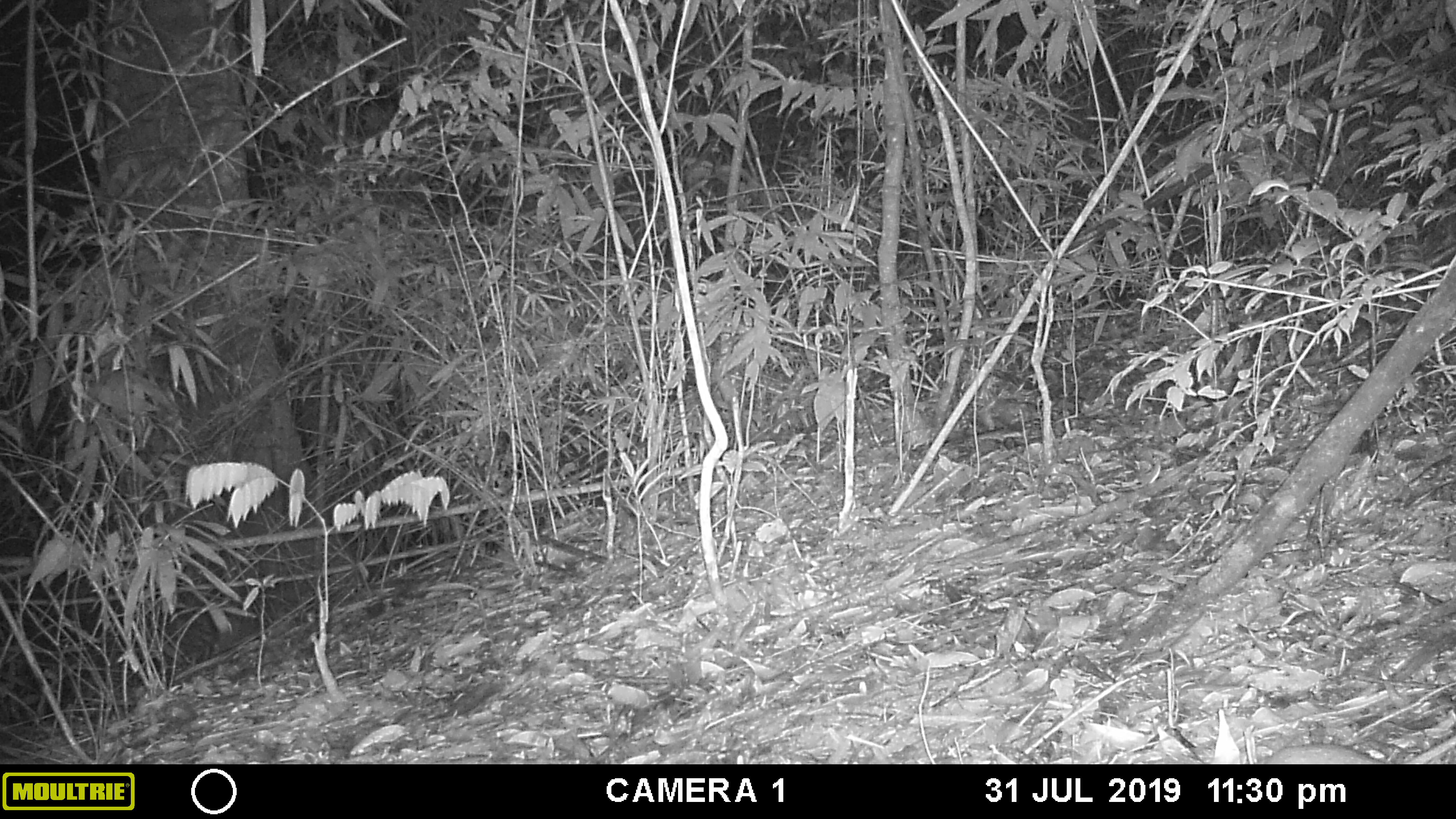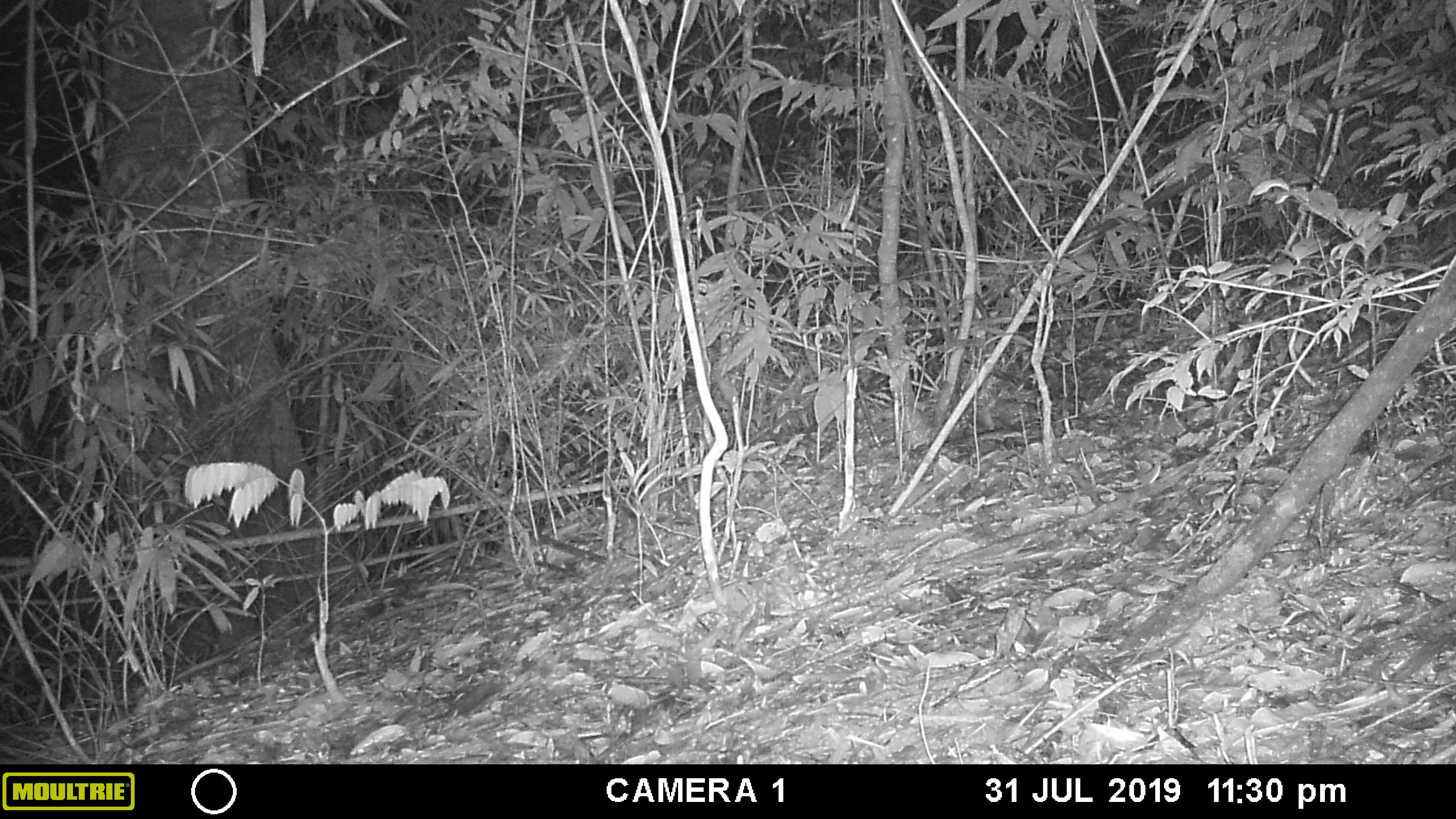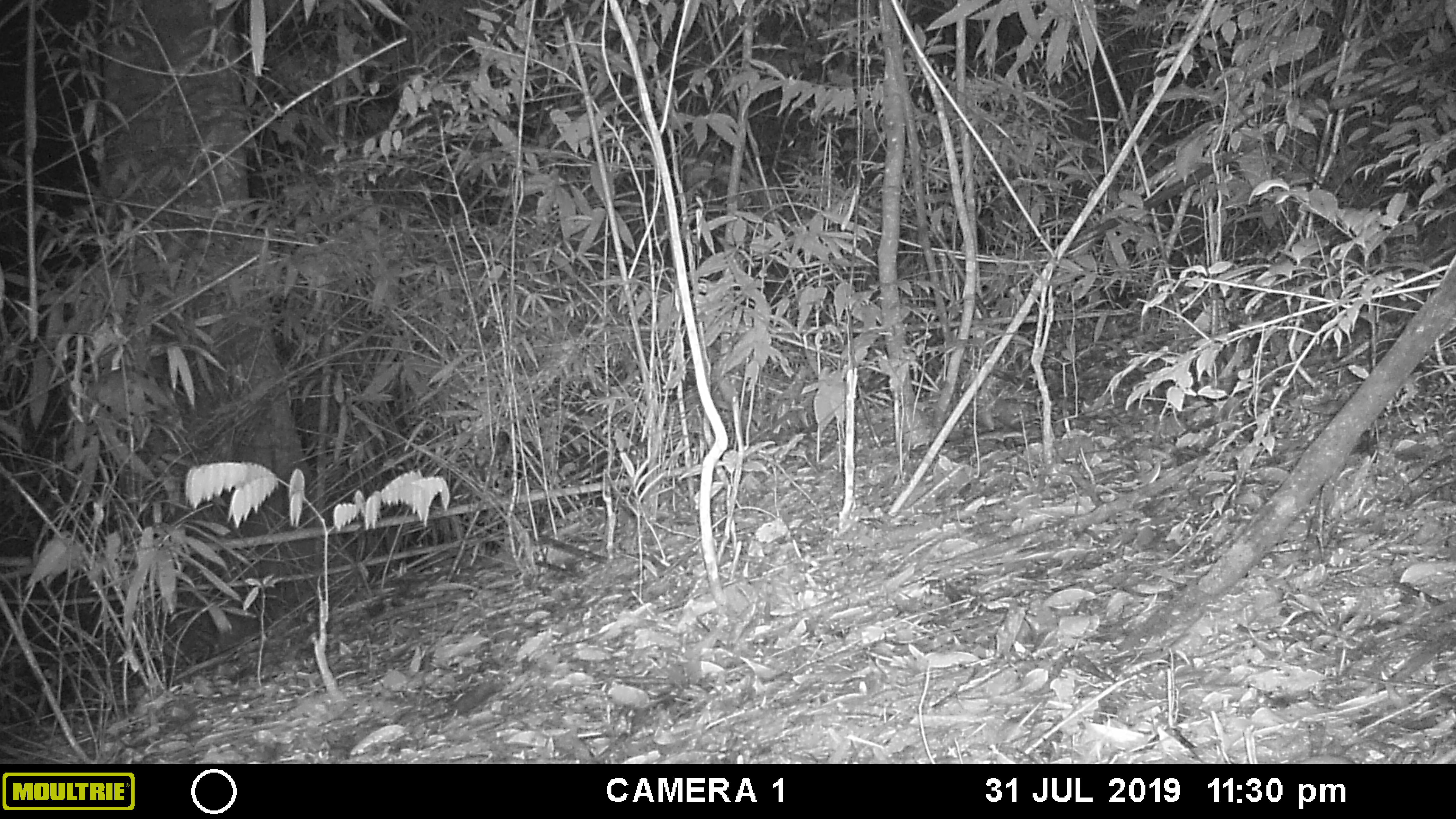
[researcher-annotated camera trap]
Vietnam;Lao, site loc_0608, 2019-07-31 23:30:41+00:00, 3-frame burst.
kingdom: Animalia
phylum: Chordata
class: Mammalia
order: Rodentia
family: Muridae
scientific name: Muridae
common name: old-world mice and rats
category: unidentified murid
Unidentified murid (old-world mice and rats) (Muridae). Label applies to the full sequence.